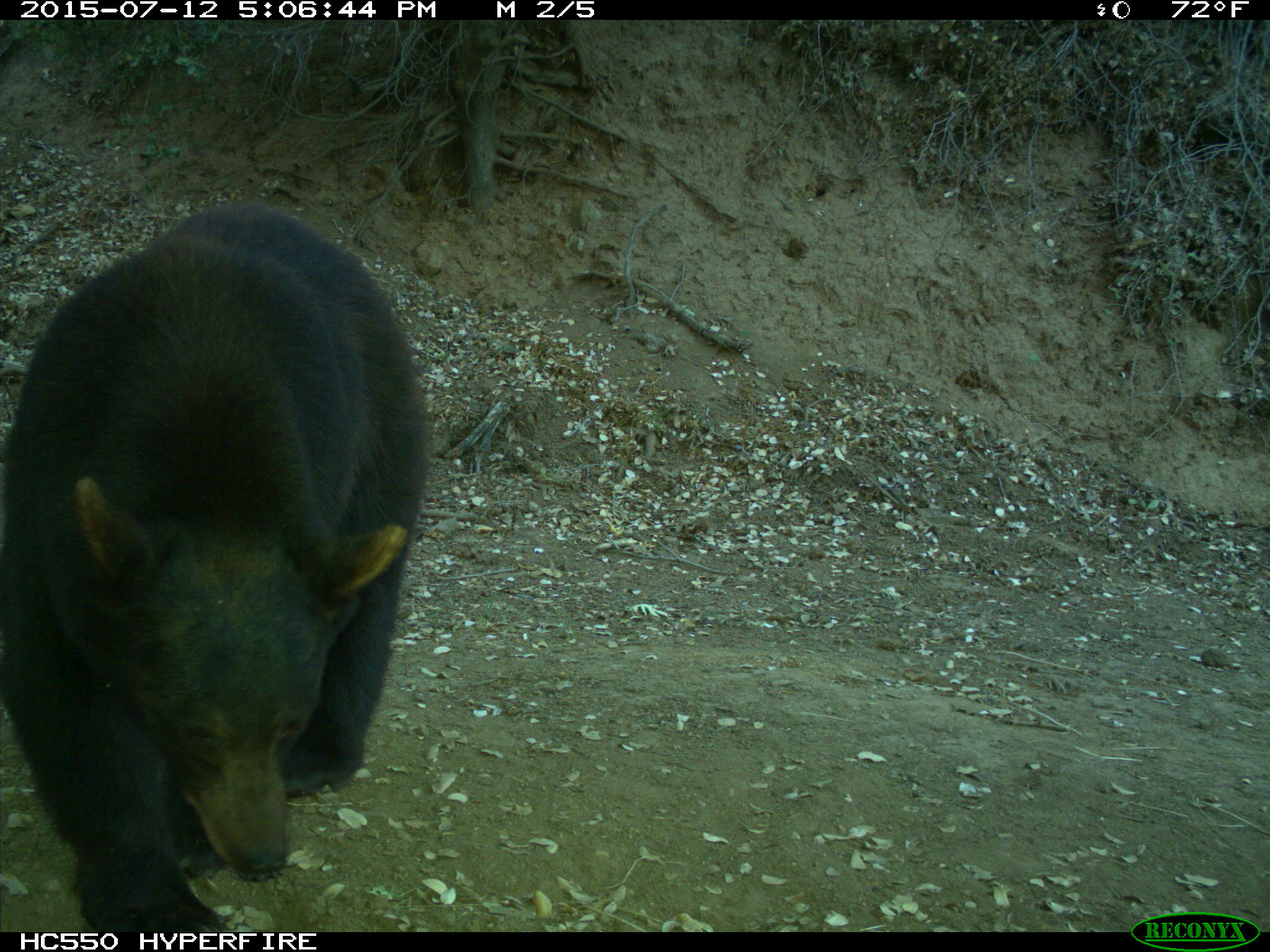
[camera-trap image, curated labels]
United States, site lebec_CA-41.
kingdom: Animalia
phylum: Chordata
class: Mammalia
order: Carnivora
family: Ursidae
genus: Ursus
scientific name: Ursus americanus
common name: american black bear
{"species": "Ursus americanus (american black bear)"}